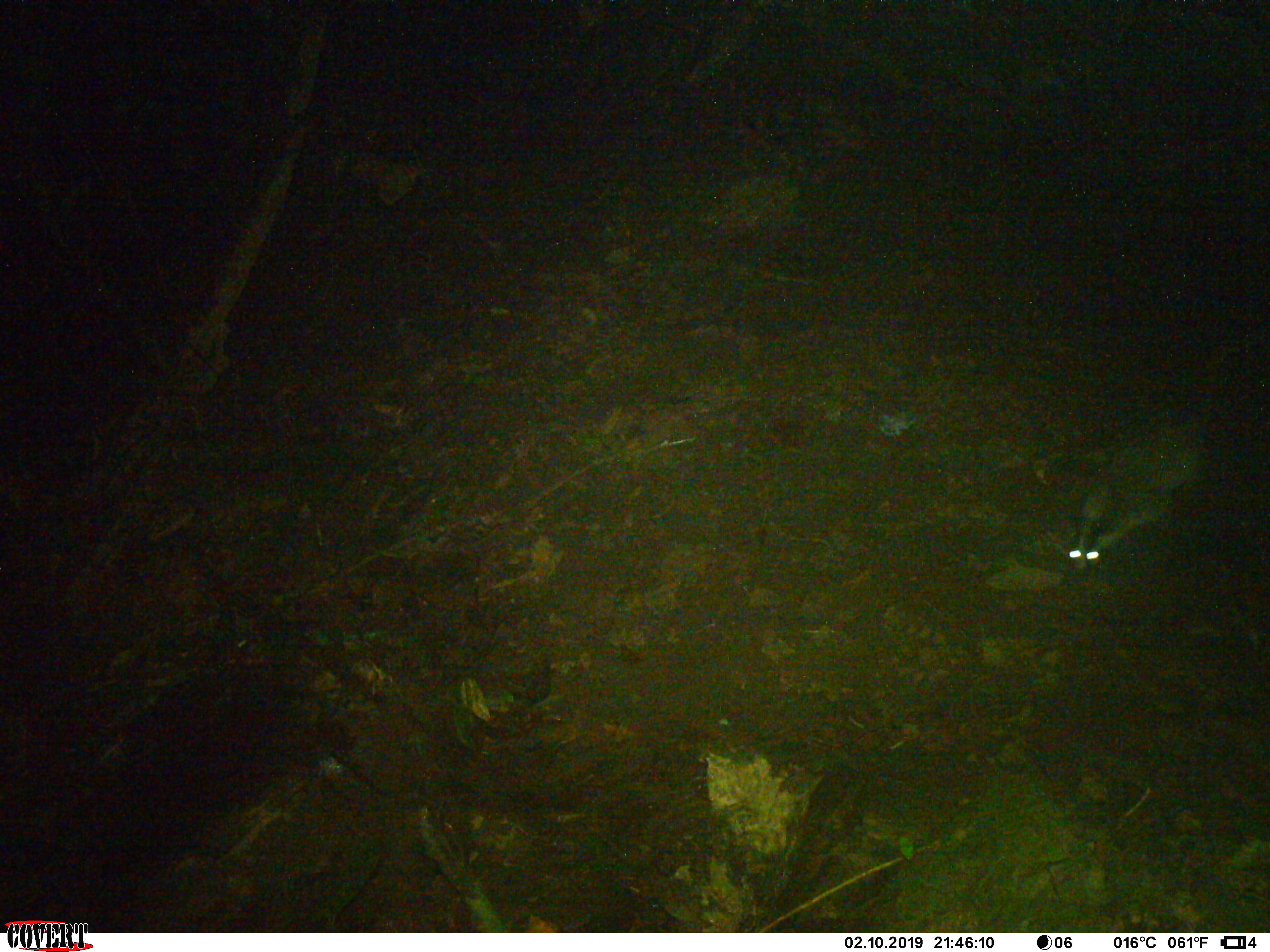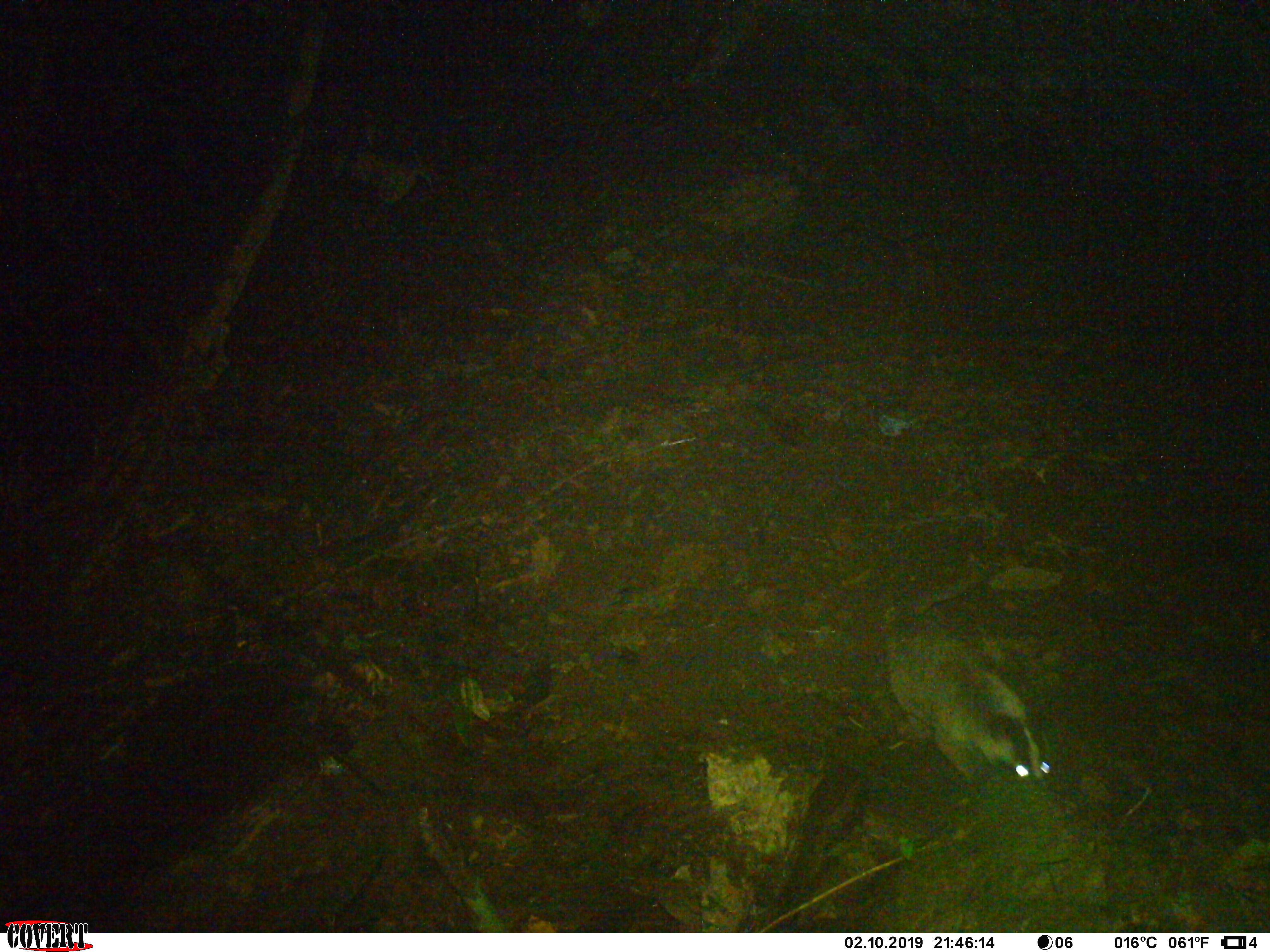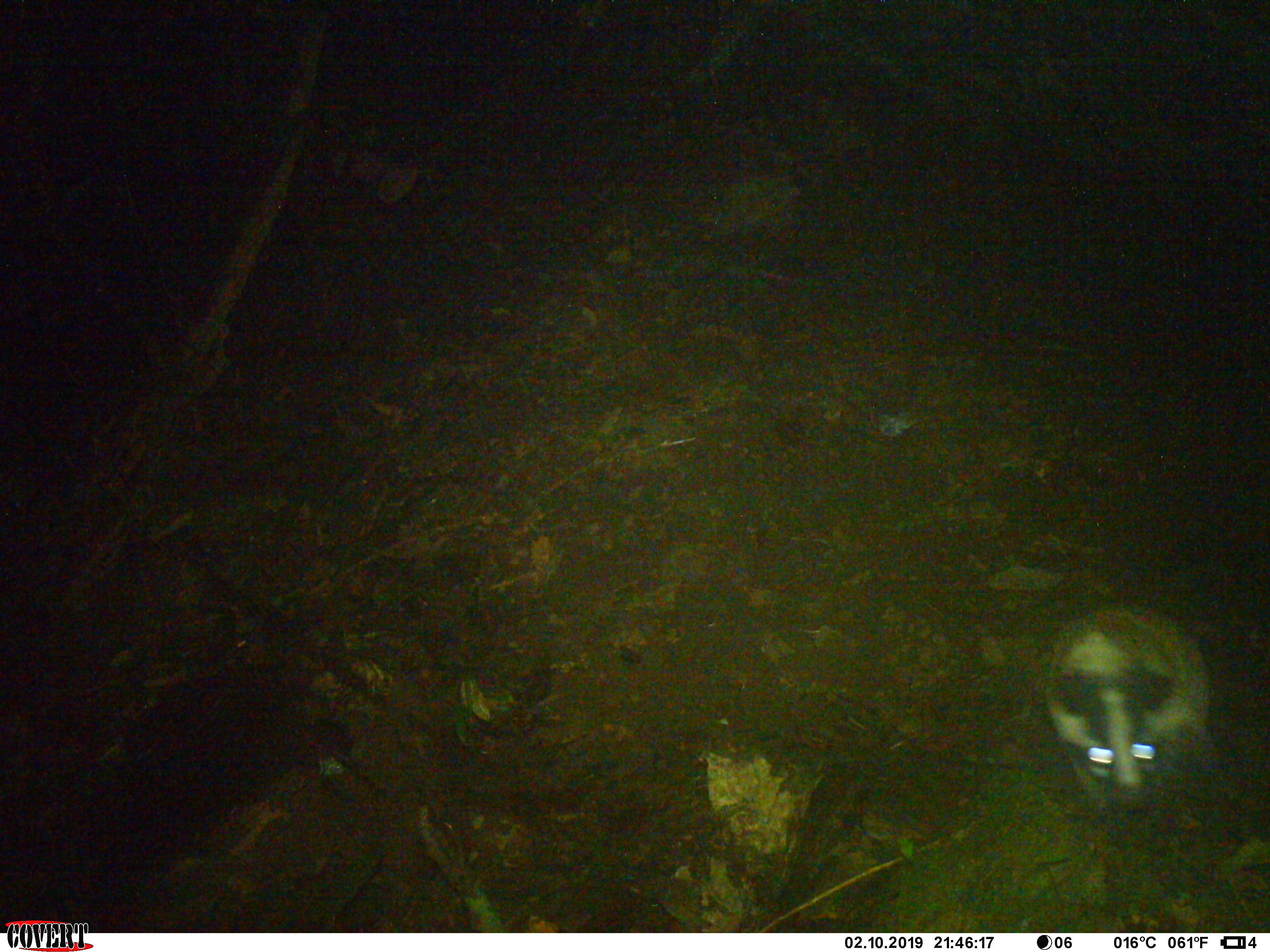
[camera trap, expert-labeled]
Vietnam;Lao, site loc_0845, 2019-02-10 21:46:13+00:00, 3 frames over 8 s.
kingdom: Animalia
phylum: Chordata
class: Mammalia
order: Carnivora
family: Viverridae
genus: Paguma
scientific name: Paguma larvata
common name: masked palm civet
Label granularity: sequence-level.